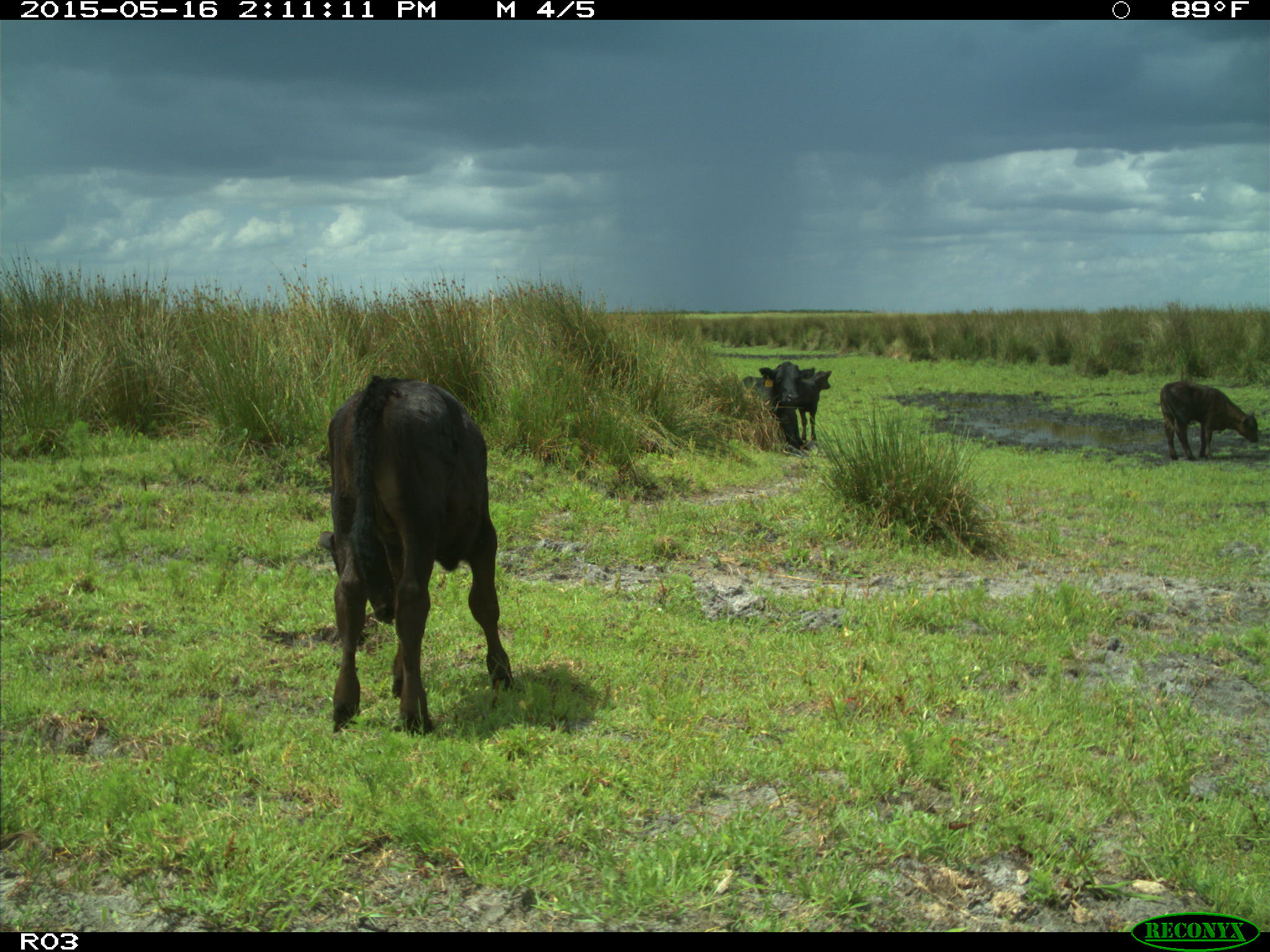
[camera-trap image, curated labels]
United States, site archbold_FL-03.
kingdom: Animalia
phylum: Chordata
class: Mammalia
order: Artiodactyla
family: Bovidae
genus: Bos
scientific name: Bos taurus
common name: domestic cow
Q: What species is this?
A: Bos taurus (domestic cow).